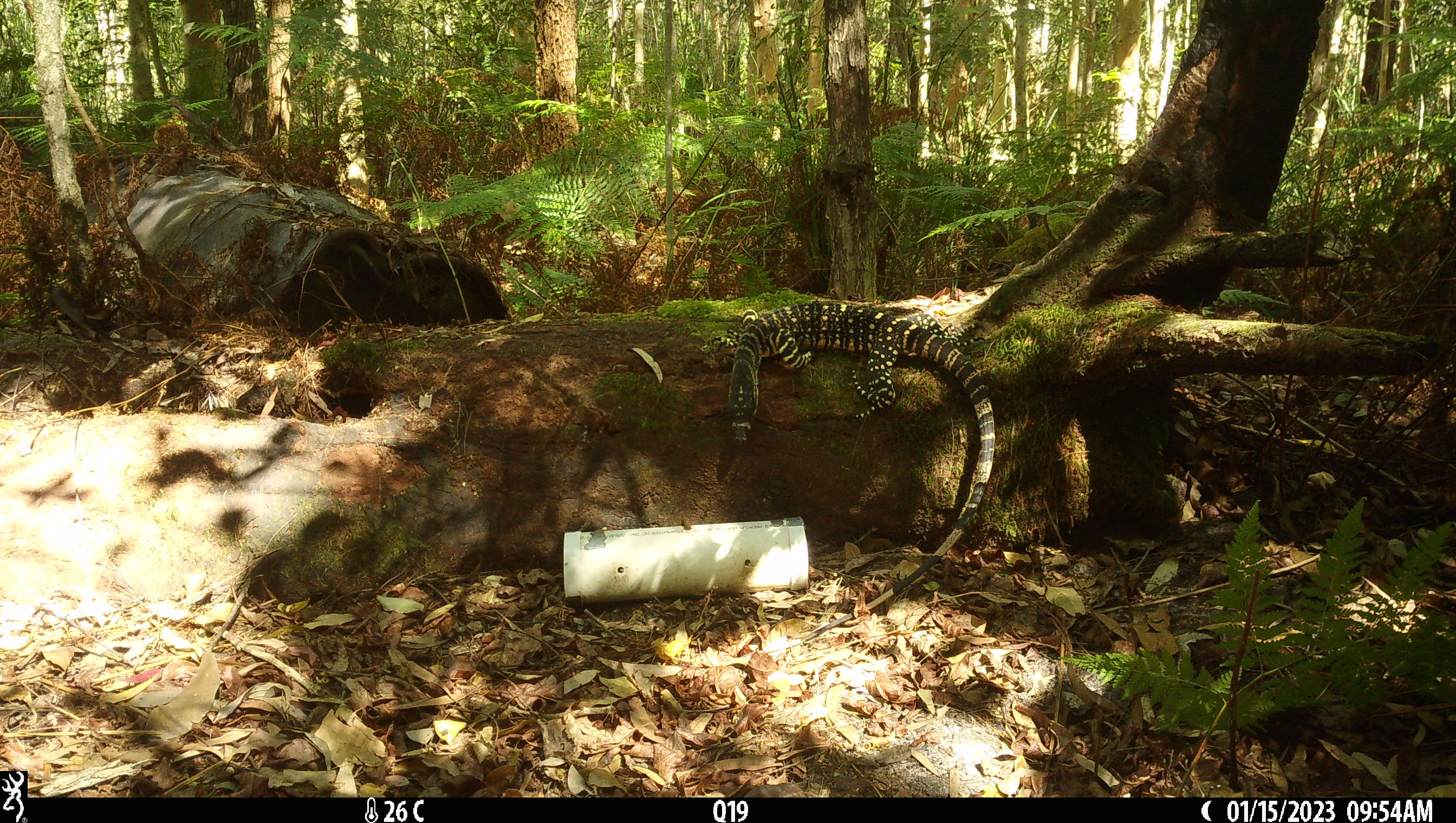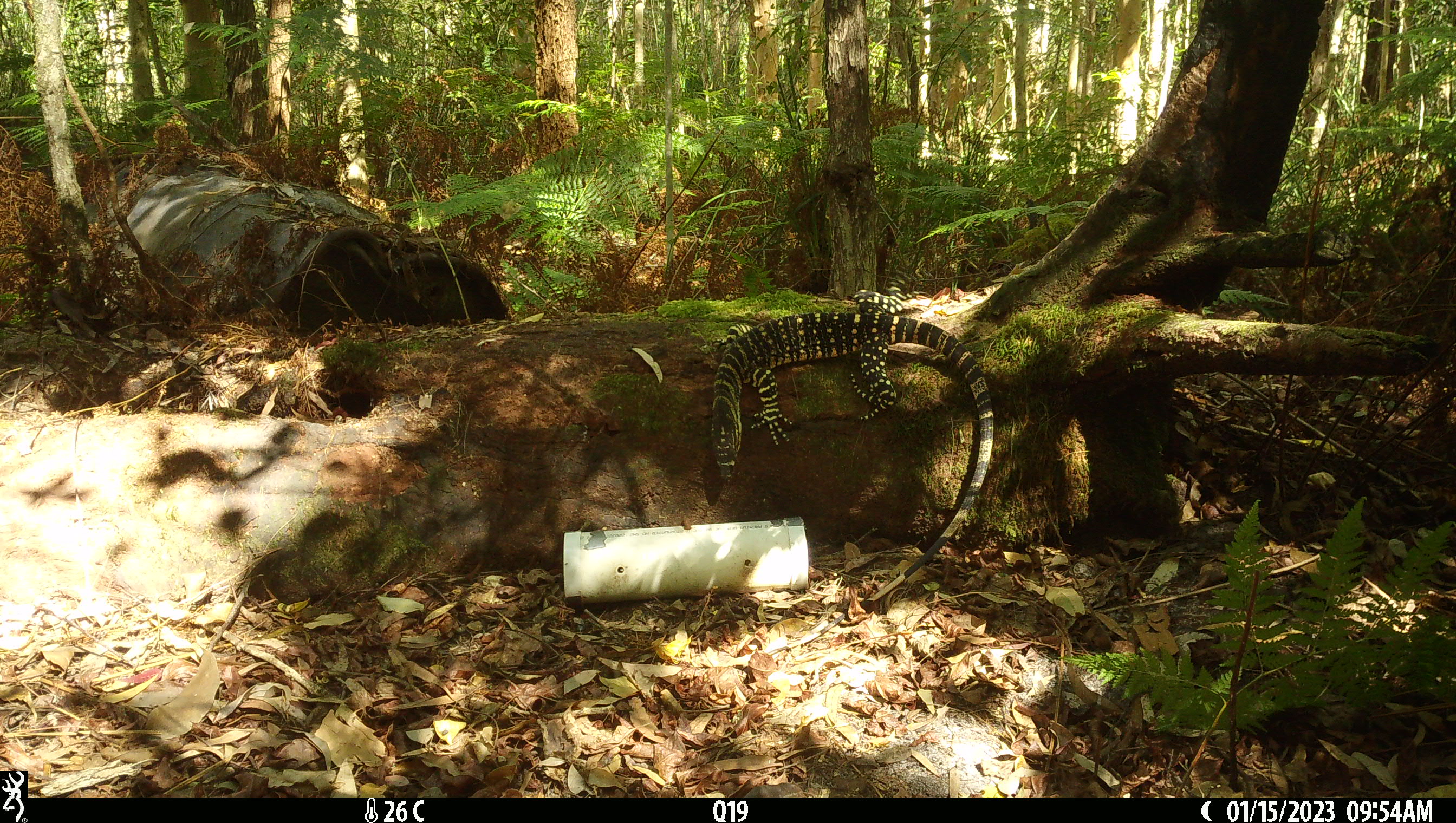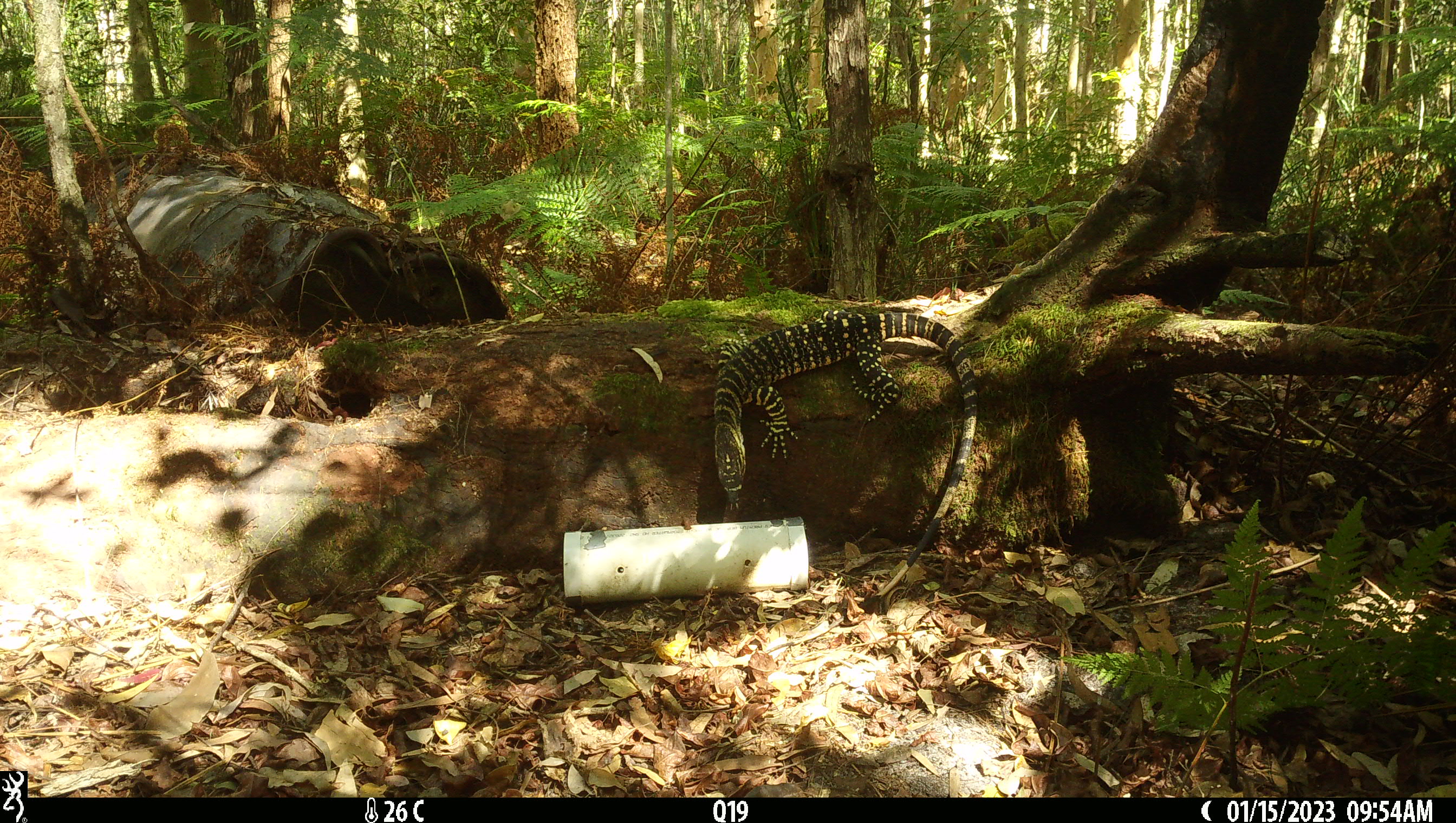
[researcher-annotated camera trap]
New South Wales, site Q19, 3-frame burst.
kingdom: Animalia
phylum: Chordata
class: Reptilia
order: Squamata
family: Varanidae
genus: Varanus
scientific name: Varanus varius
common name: lace monitor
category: goanna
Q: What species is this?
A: Goanna (lace monitor) (Varanus varius).